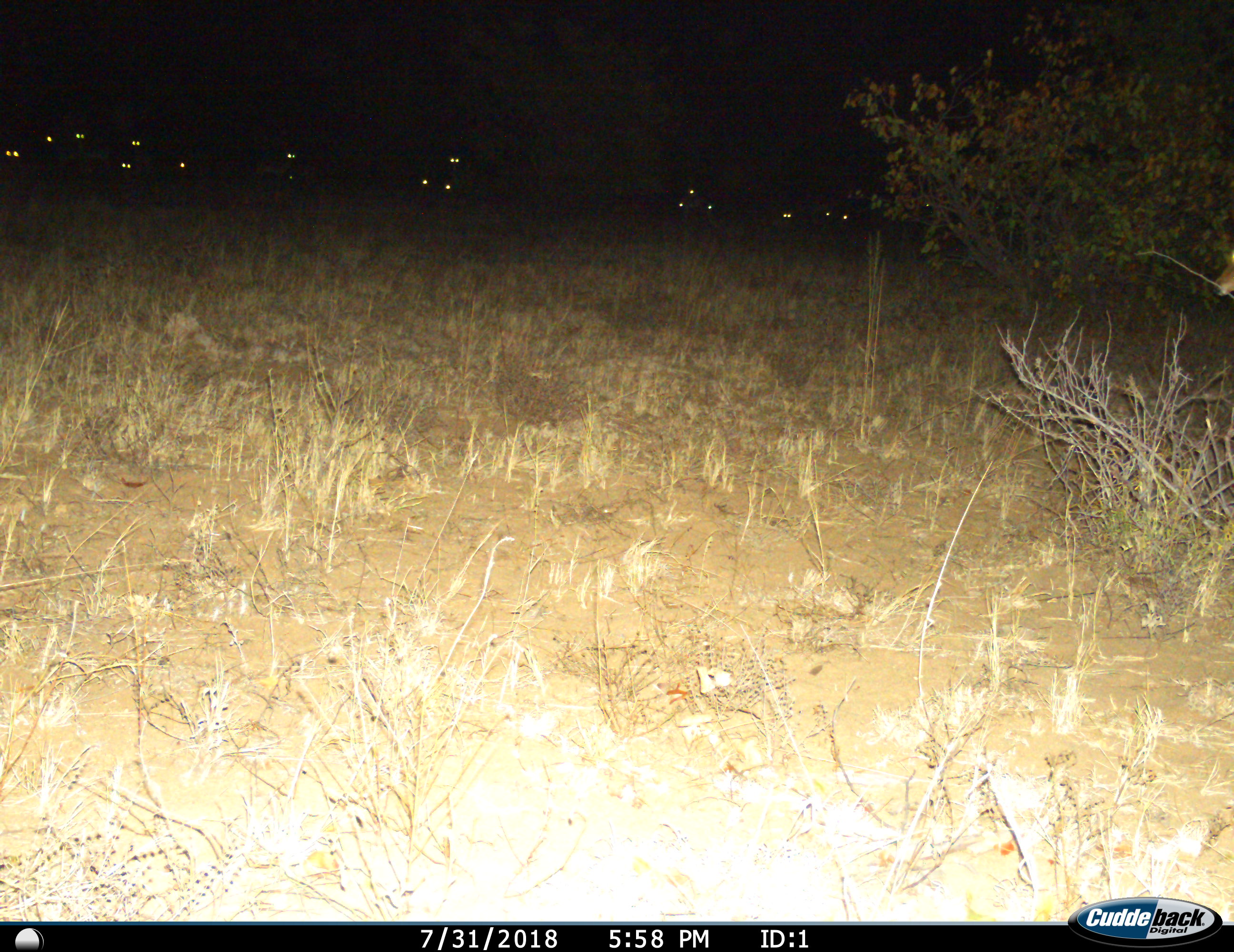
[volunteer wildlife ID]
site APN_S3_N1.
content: unidentified animal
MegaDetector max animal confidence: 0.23